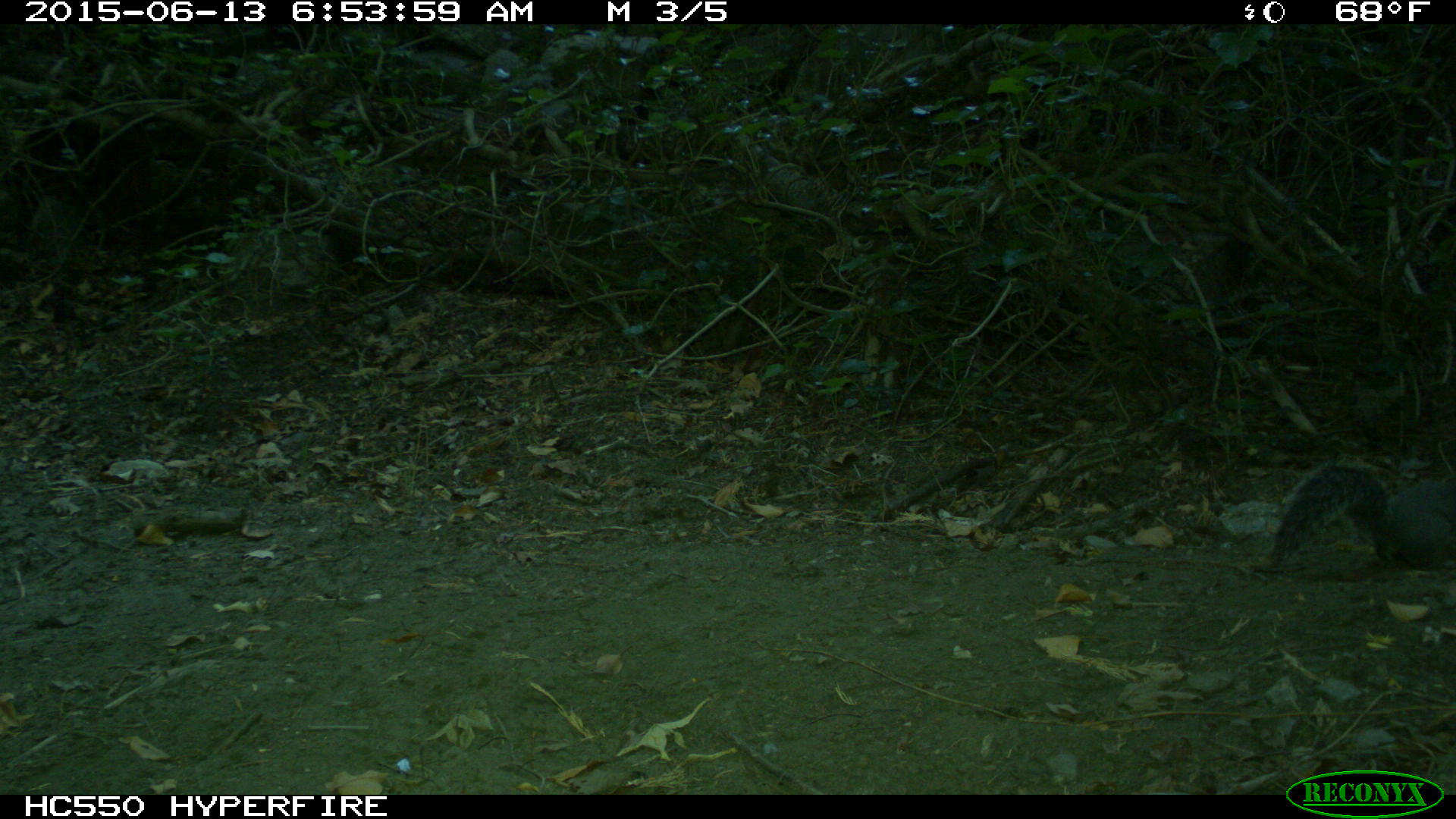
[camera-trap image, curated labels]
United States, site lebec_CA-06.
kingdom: Animalia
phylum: Chordata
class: Mammalia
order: Rodentia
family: Sciuridae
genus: Sciurus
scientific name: Sciurus carolinensis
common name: eastern gray squirrel